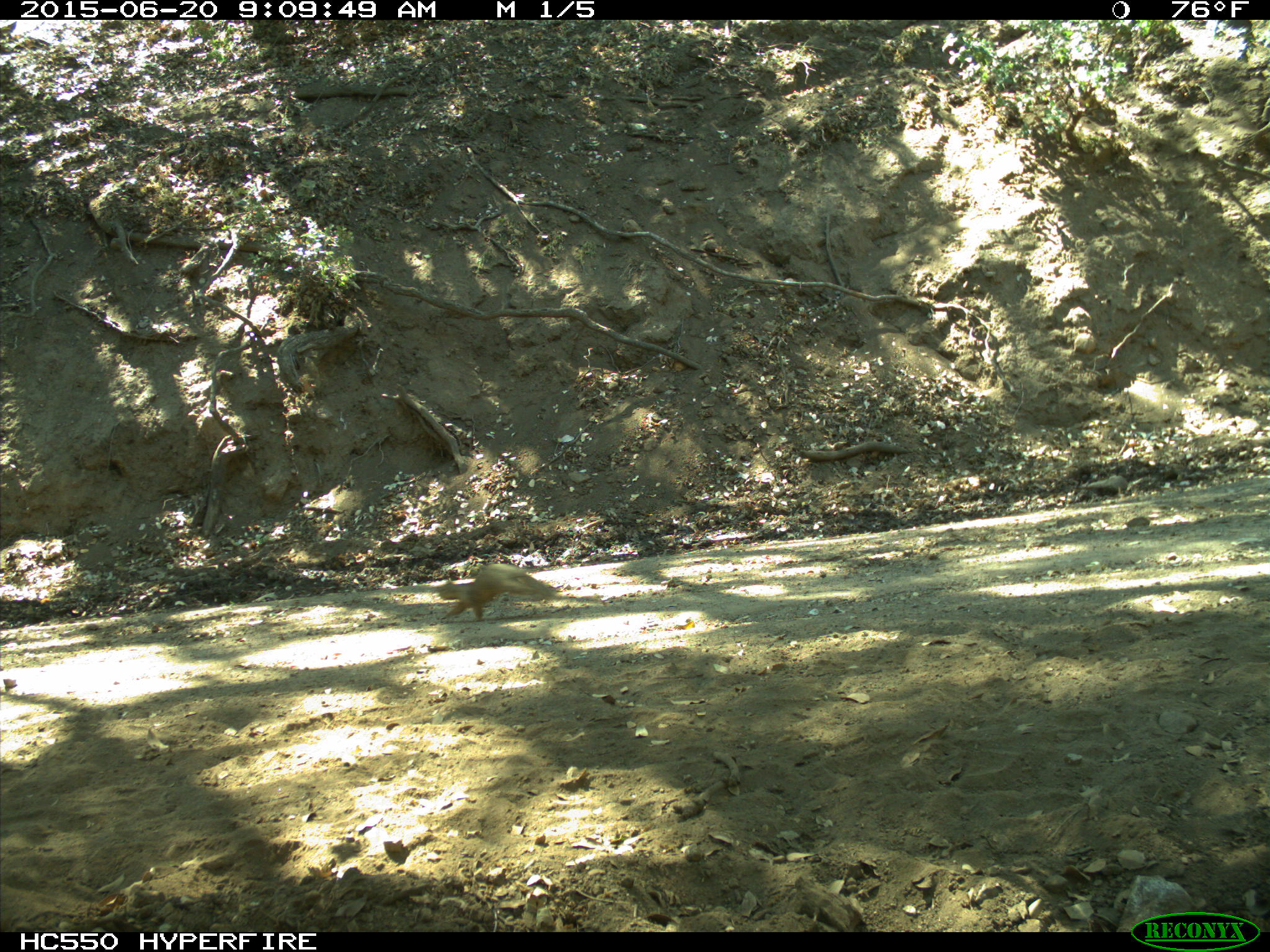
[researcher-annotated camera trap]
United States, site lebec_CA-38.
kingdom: Animalia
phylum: Chordata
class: Mammalia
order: Rodentia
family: Sciuridae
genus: Otospermophilus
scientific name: Otospermophilus beecheyi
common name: california ground squirrel